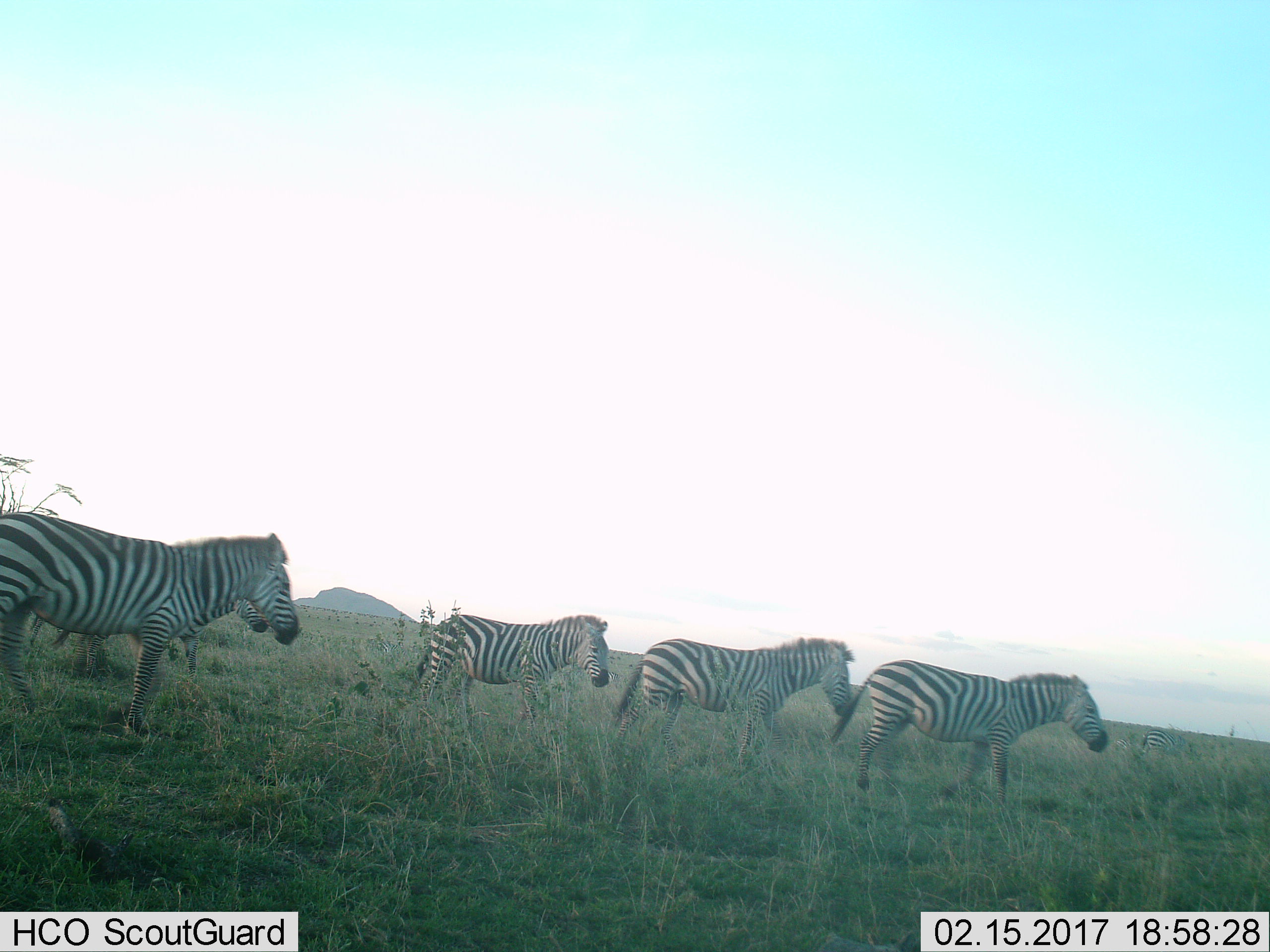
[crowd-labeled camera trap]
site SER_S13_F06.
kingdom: Animalia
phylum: Chordata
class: Mammalia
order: Perissodactyla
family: Equidae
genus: Equus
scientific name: Equus quagga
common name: plains zebra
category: zebraplains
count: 6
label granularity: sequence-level